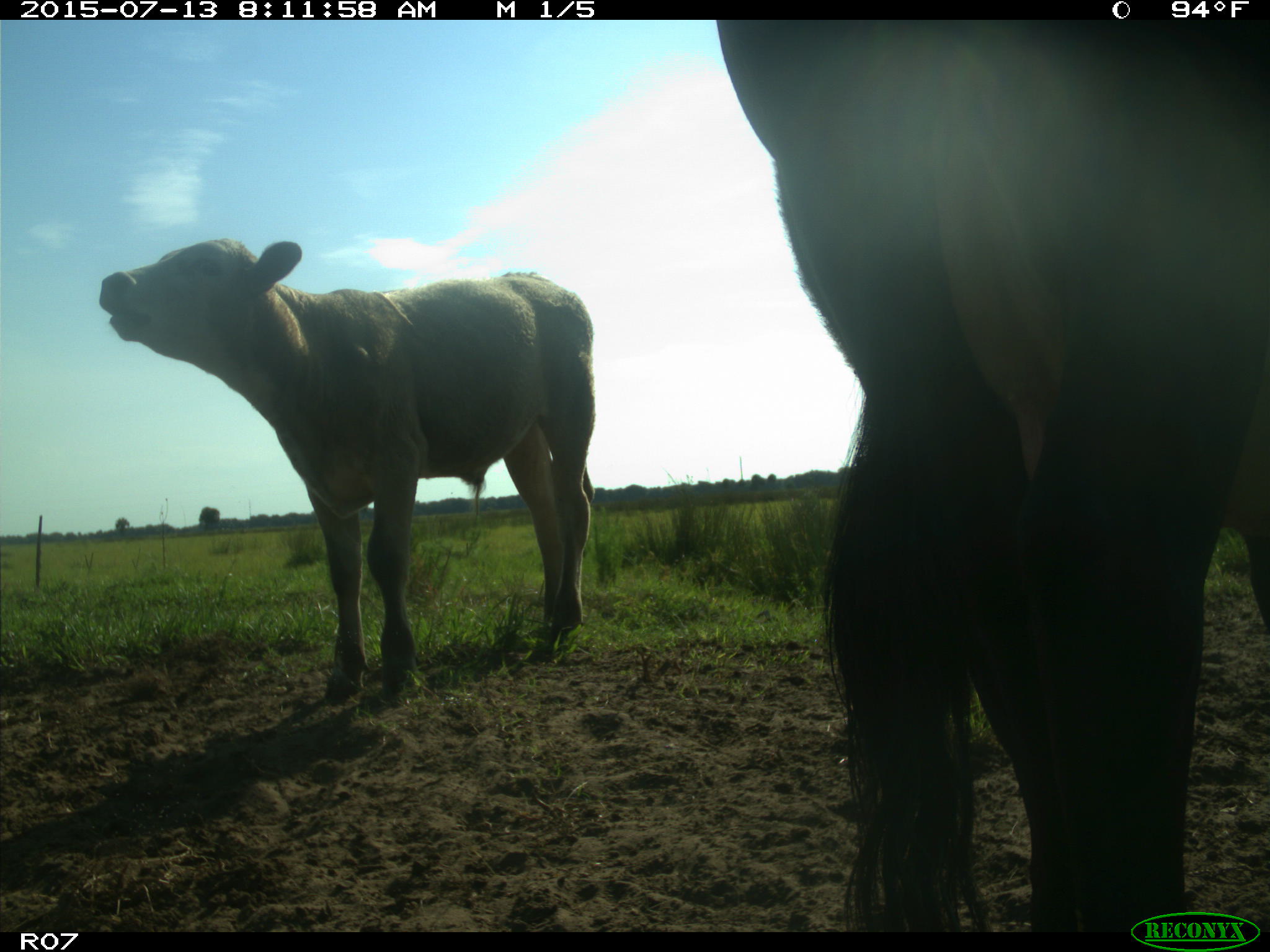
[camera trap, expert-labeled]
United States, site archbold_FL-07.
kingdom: Animalia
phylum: Chordata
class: Mammalia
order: Artiodactyla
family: Bovidae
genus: Bos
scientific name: Bos taurus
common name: domestic cow